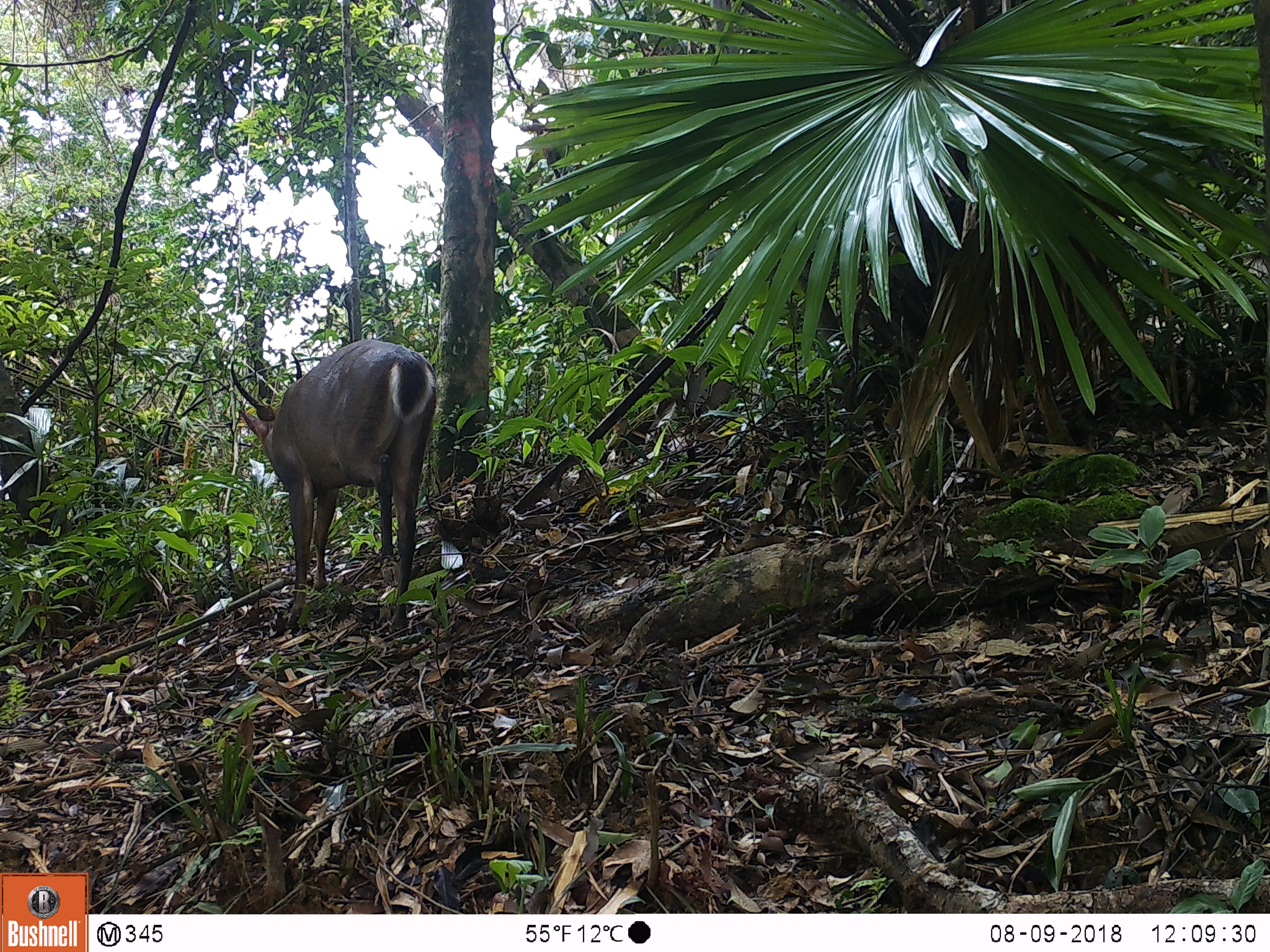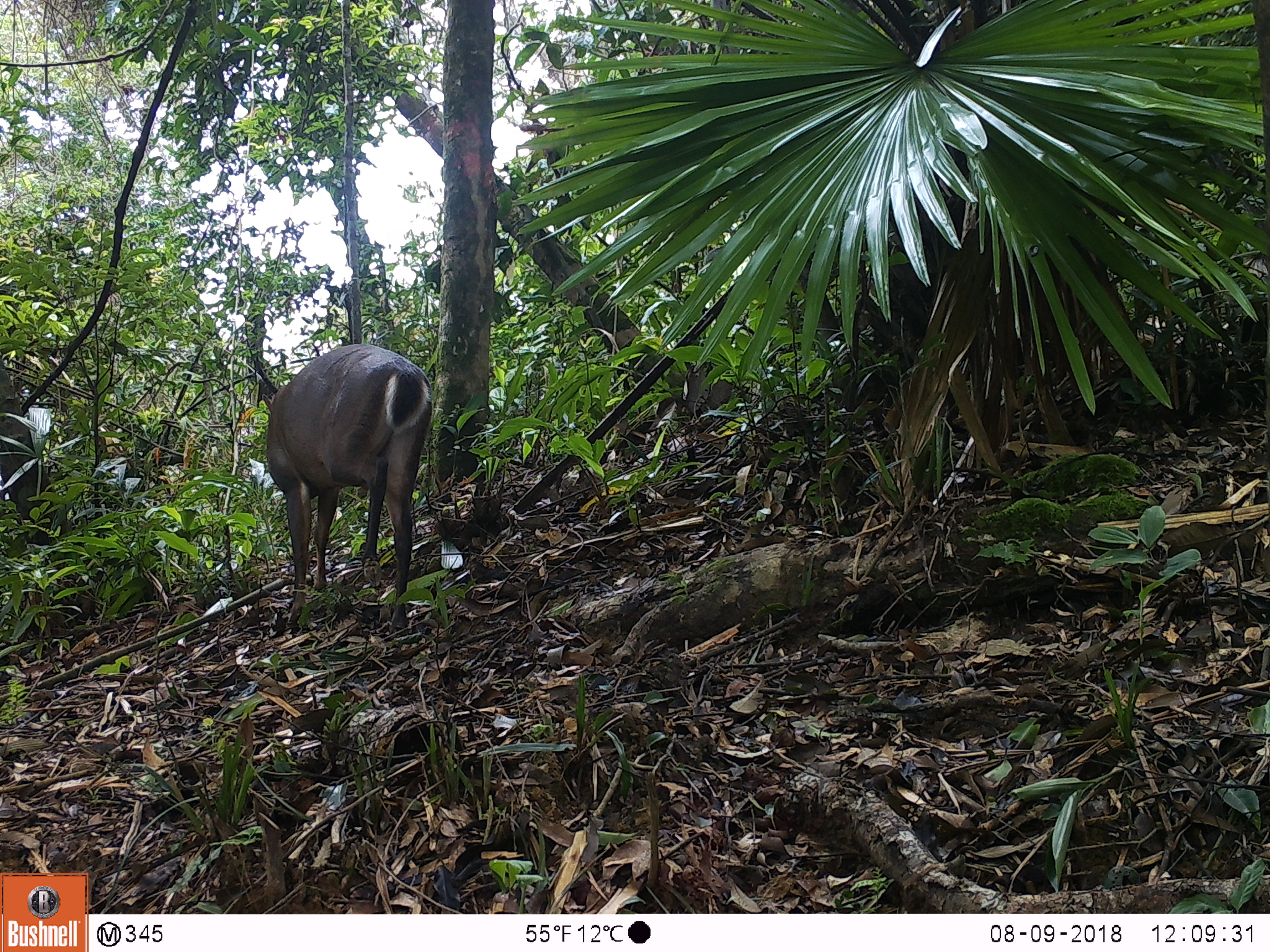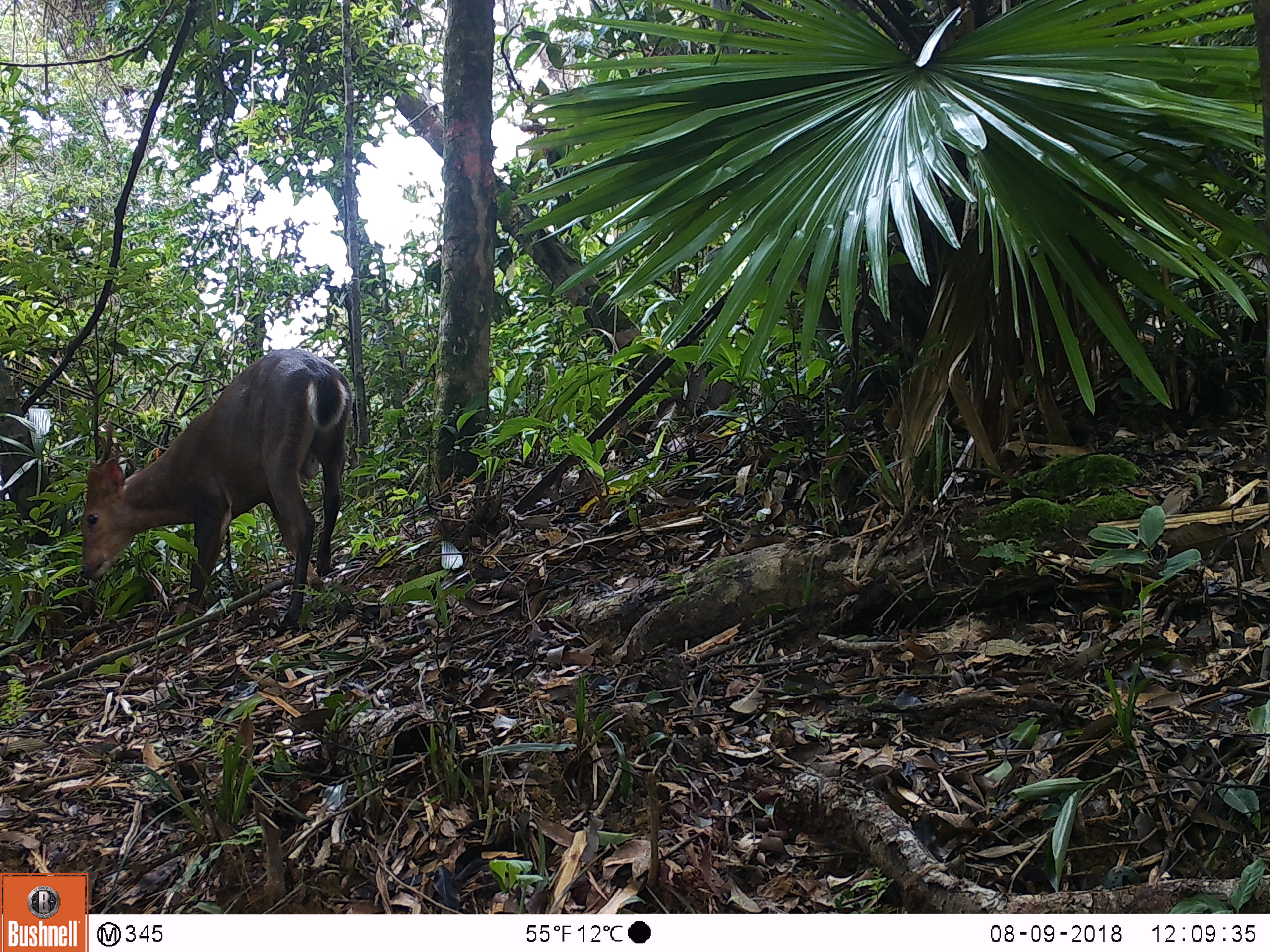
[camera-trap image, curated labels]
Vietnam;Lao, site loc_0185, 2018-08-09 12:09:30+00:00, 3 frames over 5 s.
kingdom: Animalia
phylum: Chordata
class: Mammalia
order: Artiodactyla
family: Cervidae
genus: Muntiacus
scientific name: Muntiacus vuquangensis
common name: large-antlered muntjac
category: large antlered muntjac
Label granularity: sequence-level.